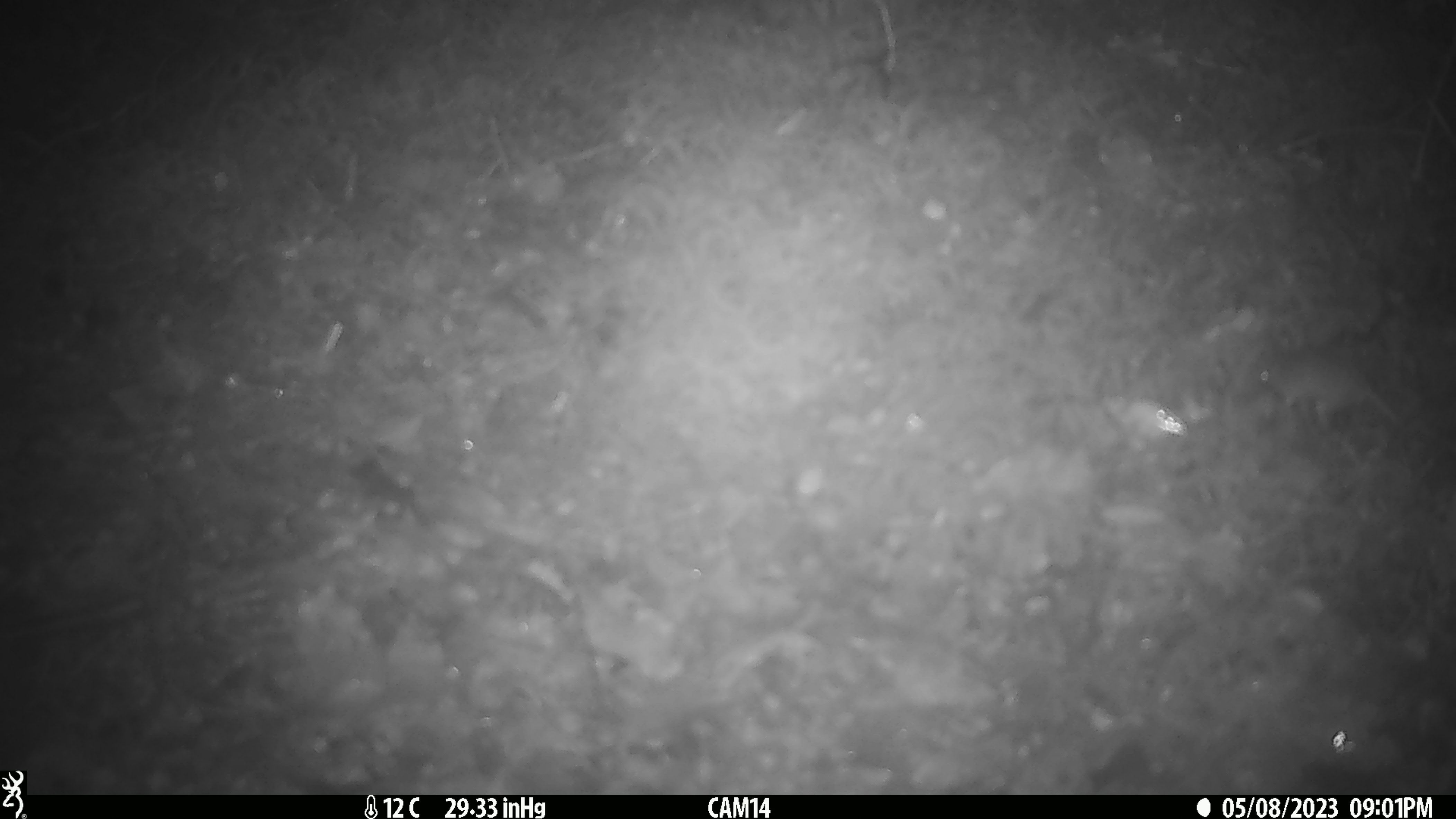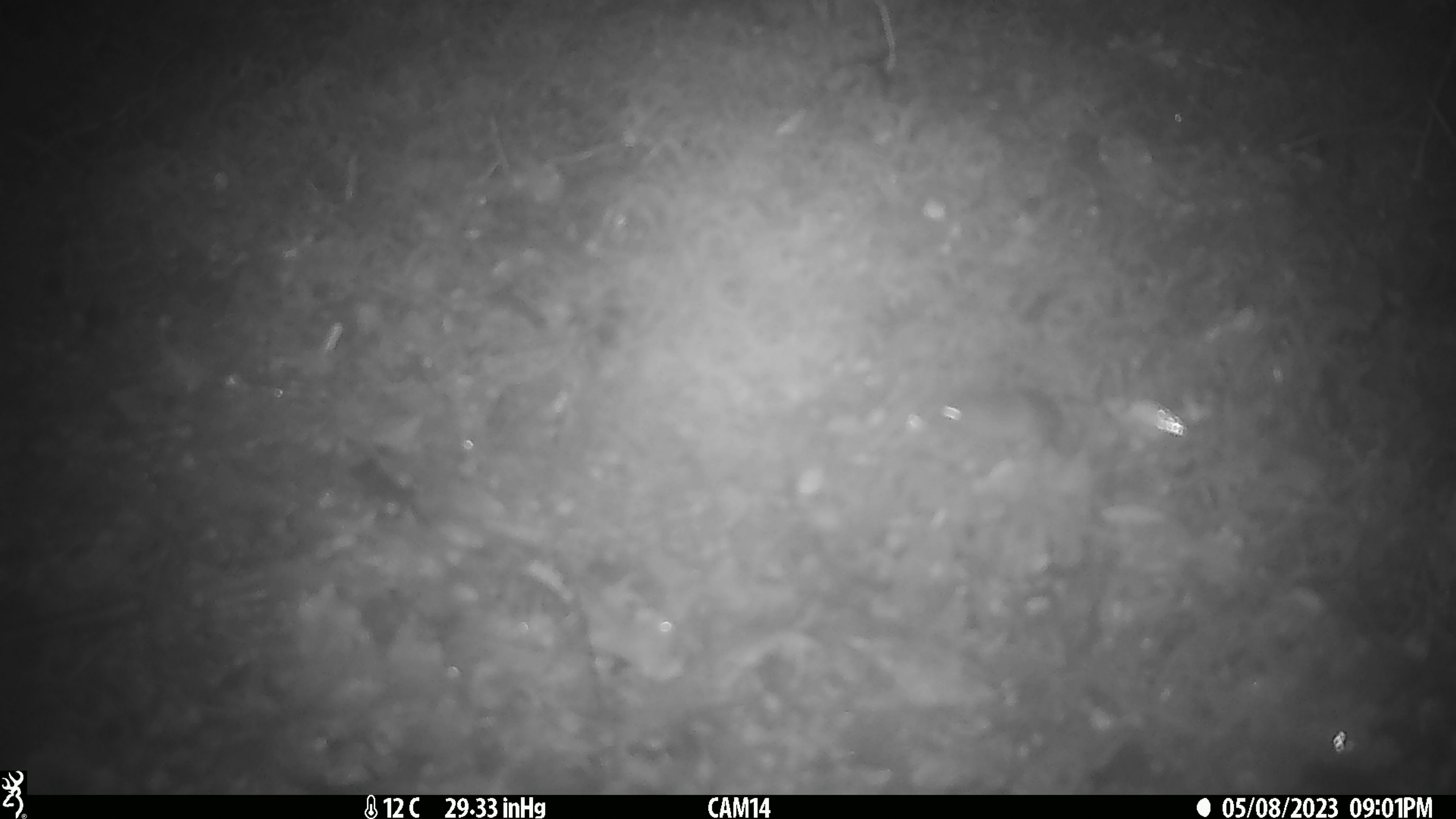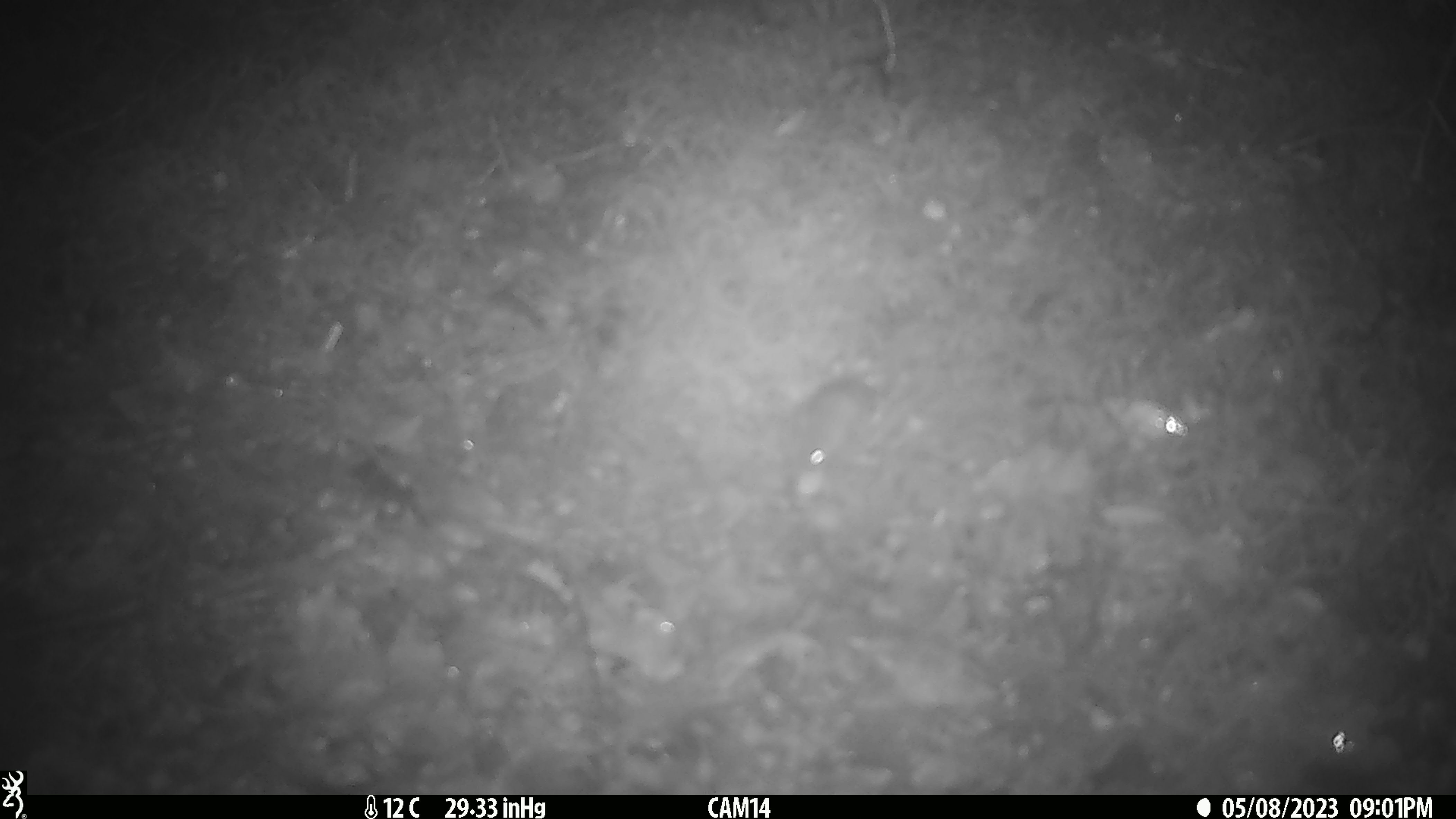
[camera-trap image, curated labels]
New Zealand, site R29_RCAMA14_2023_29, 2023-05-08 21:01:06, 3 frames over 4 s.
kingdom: Animalia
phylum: Chordata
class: Mammalia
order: Rodentia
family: Muridae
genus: Mus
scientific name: Mus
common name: mouse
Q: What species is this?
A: Mouse (Mus).